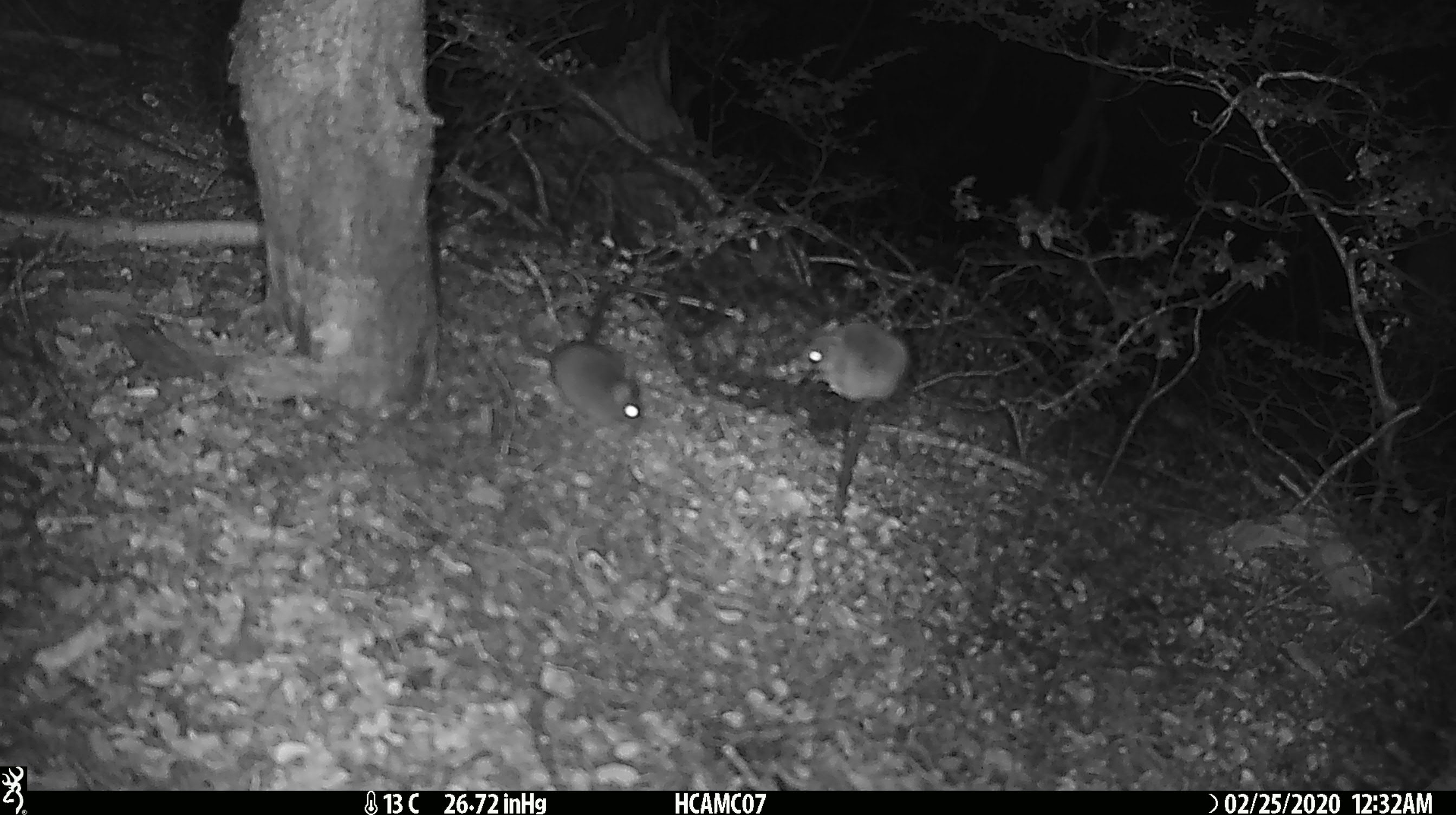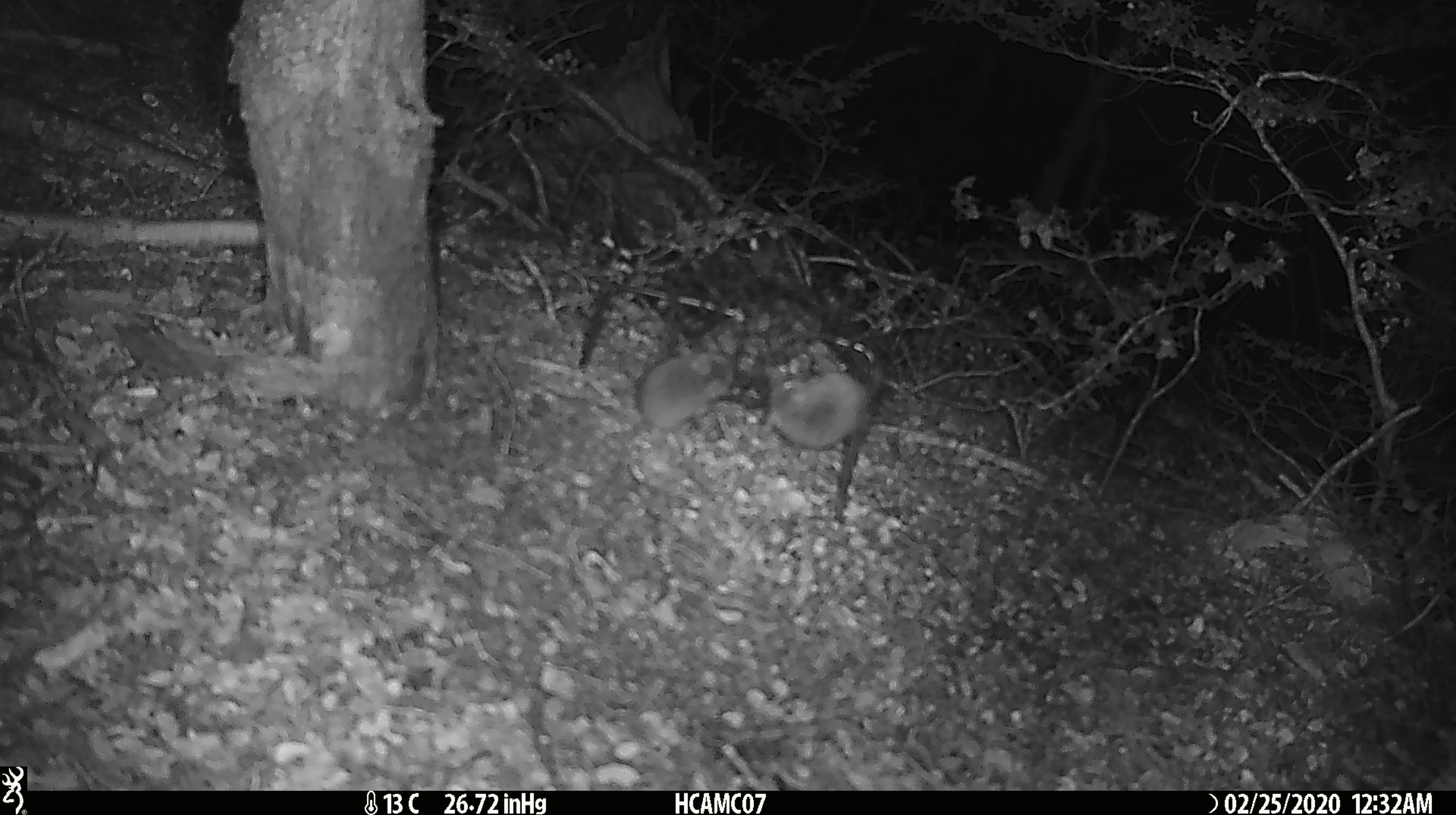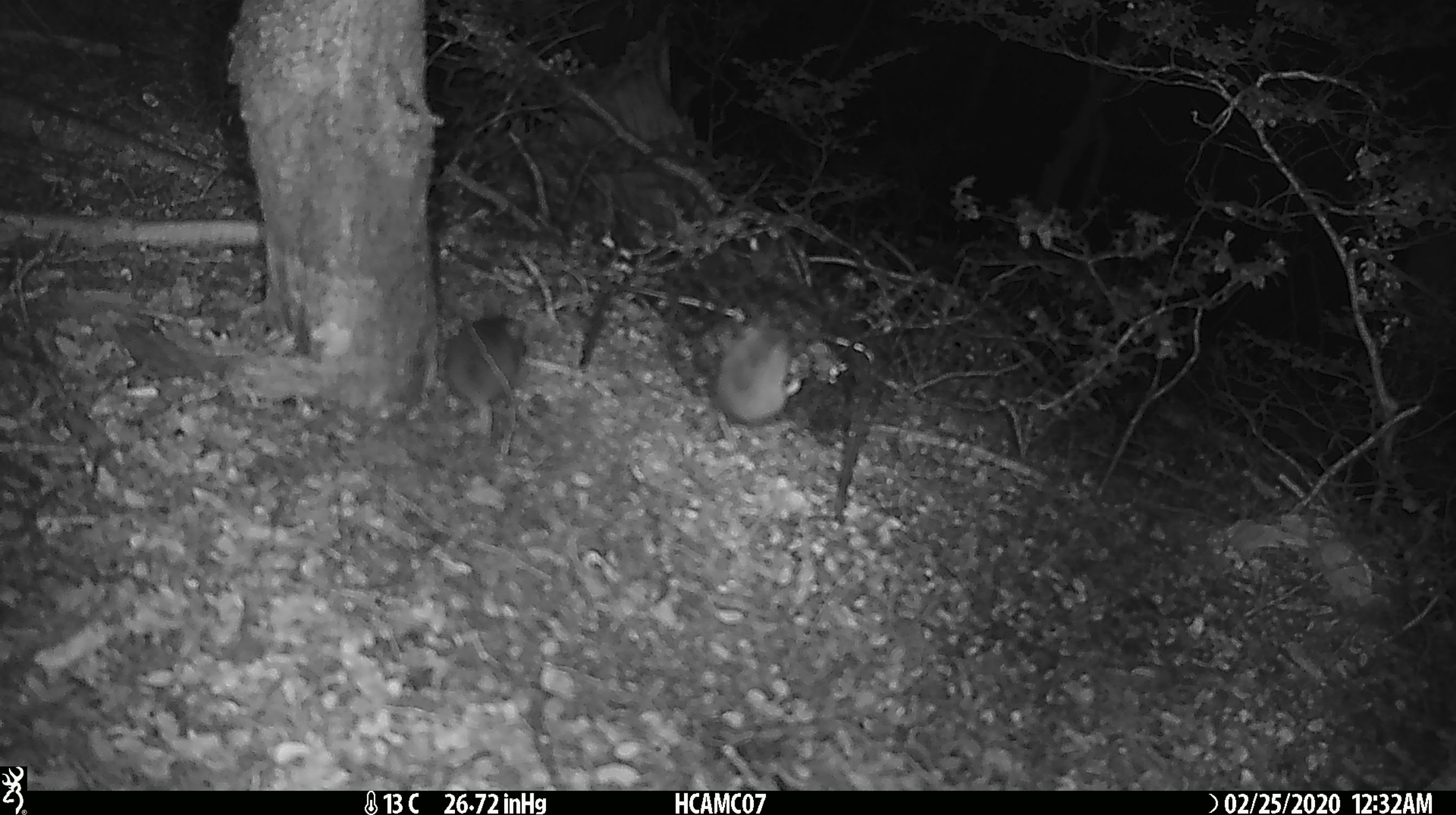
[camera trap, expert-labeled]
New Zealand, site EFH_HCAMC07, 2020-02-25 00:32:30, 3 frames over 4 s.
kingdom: Animalia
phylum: Chordata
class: Mammalia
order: Rodentia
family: Muridae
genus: Mus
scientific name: Mus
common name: mouse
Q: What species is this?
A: Mouse (Mus).